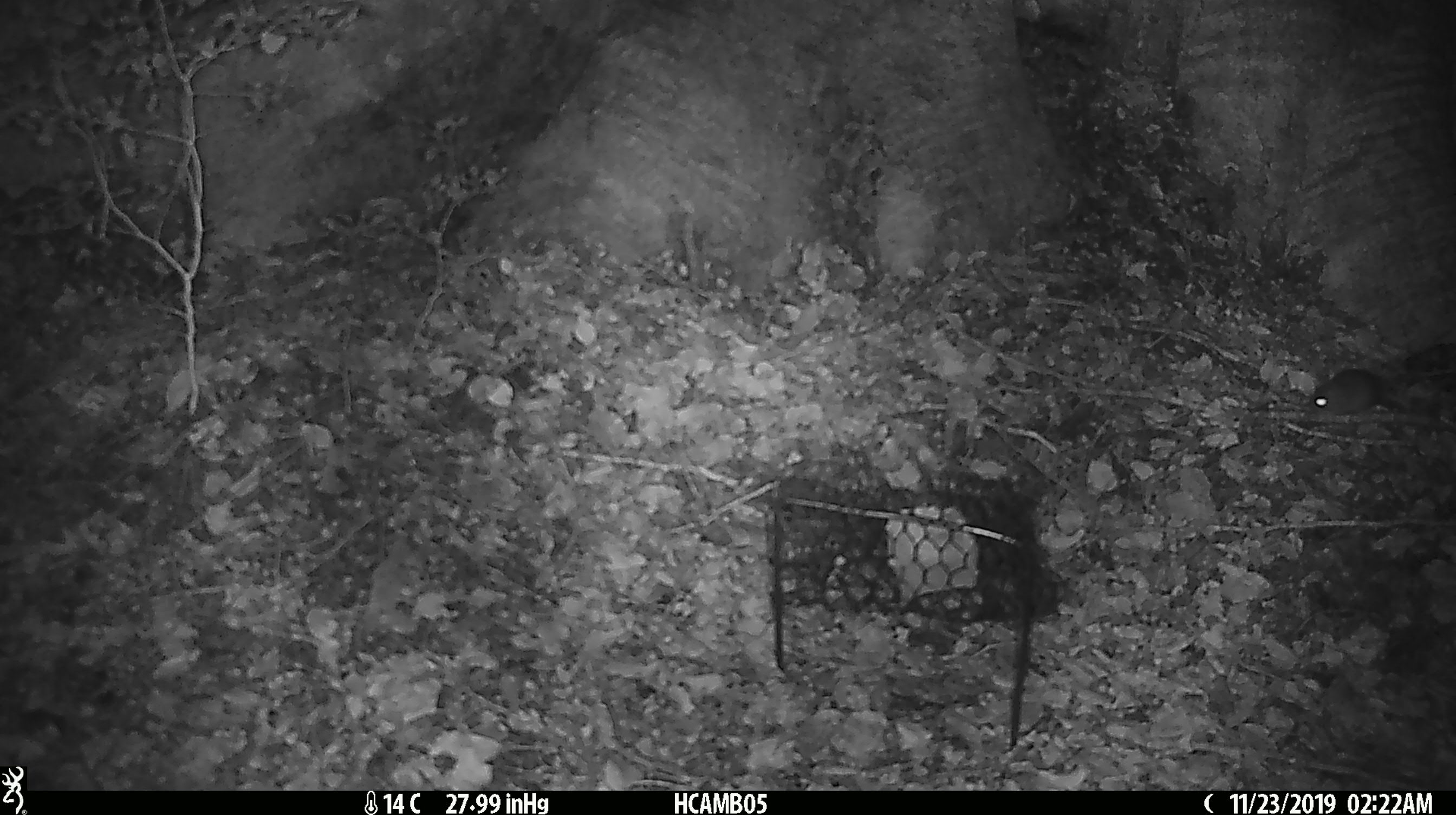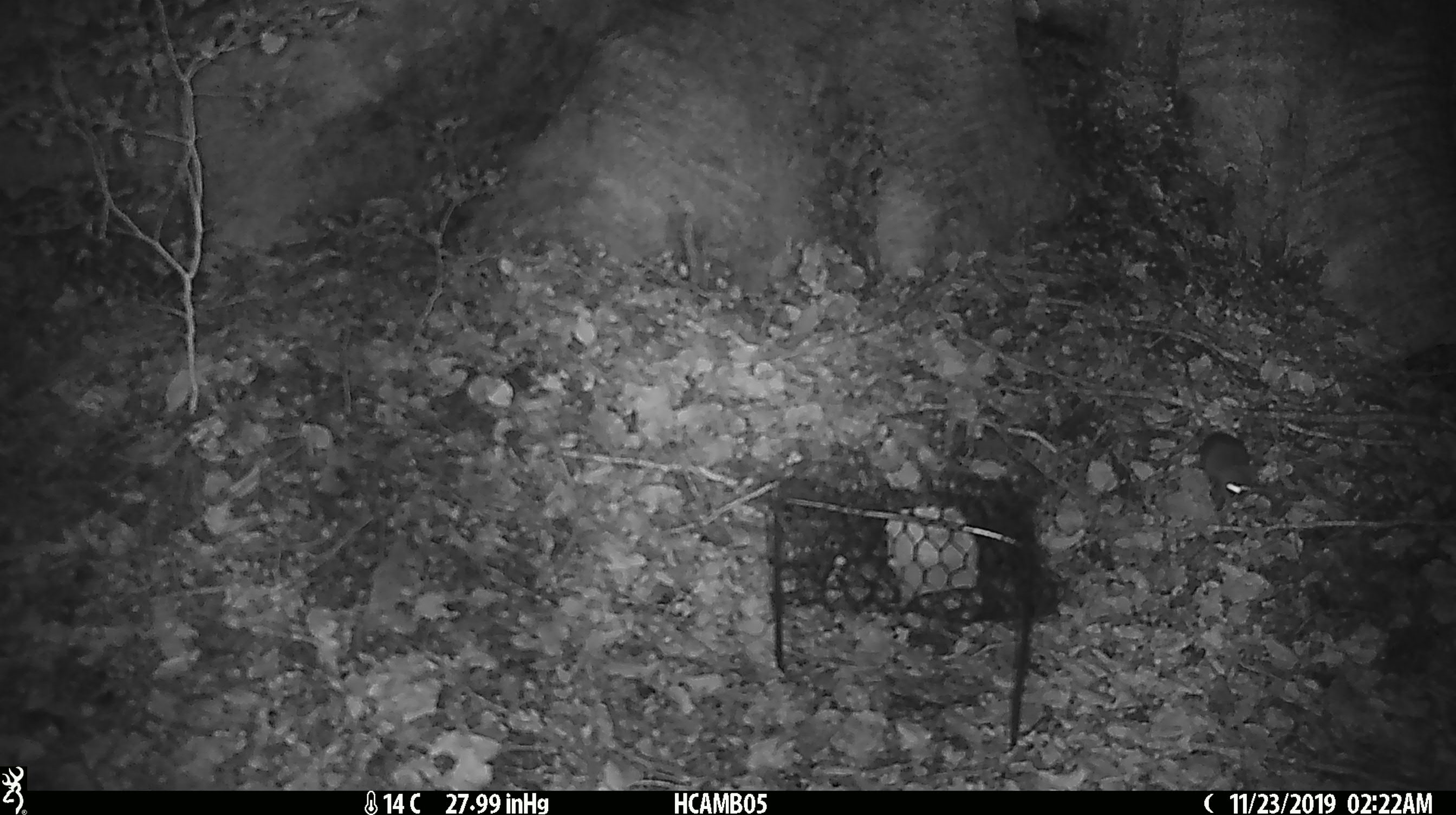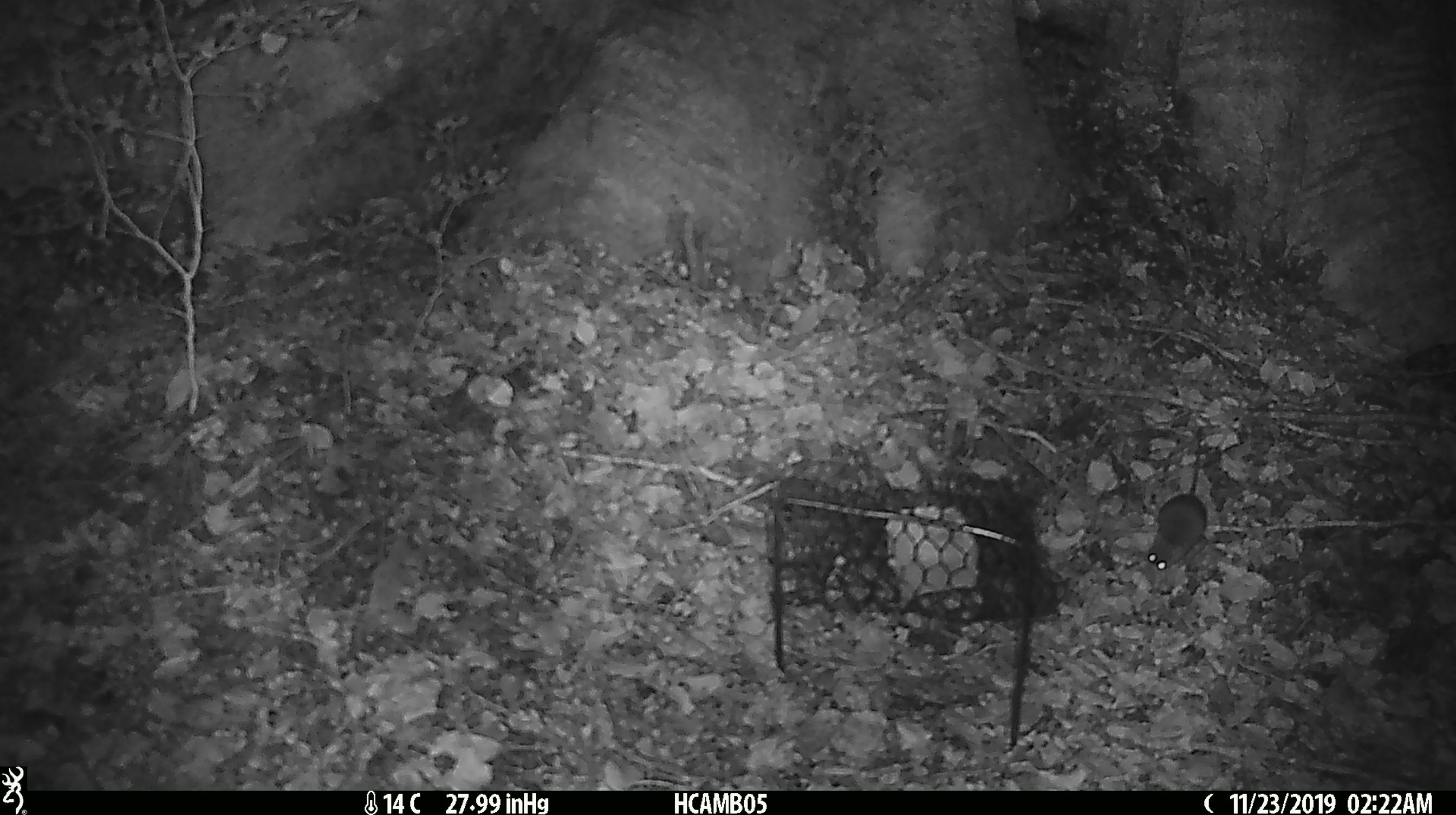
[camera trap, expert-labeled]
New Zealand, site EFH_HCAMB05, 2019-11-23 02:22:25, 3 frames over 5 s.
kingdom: Animalia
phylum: Chordata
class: Mammalia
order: Rodentia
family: Muridae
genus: Mus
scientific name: Mus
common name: mouse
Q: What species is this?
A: Mouse (Mus).